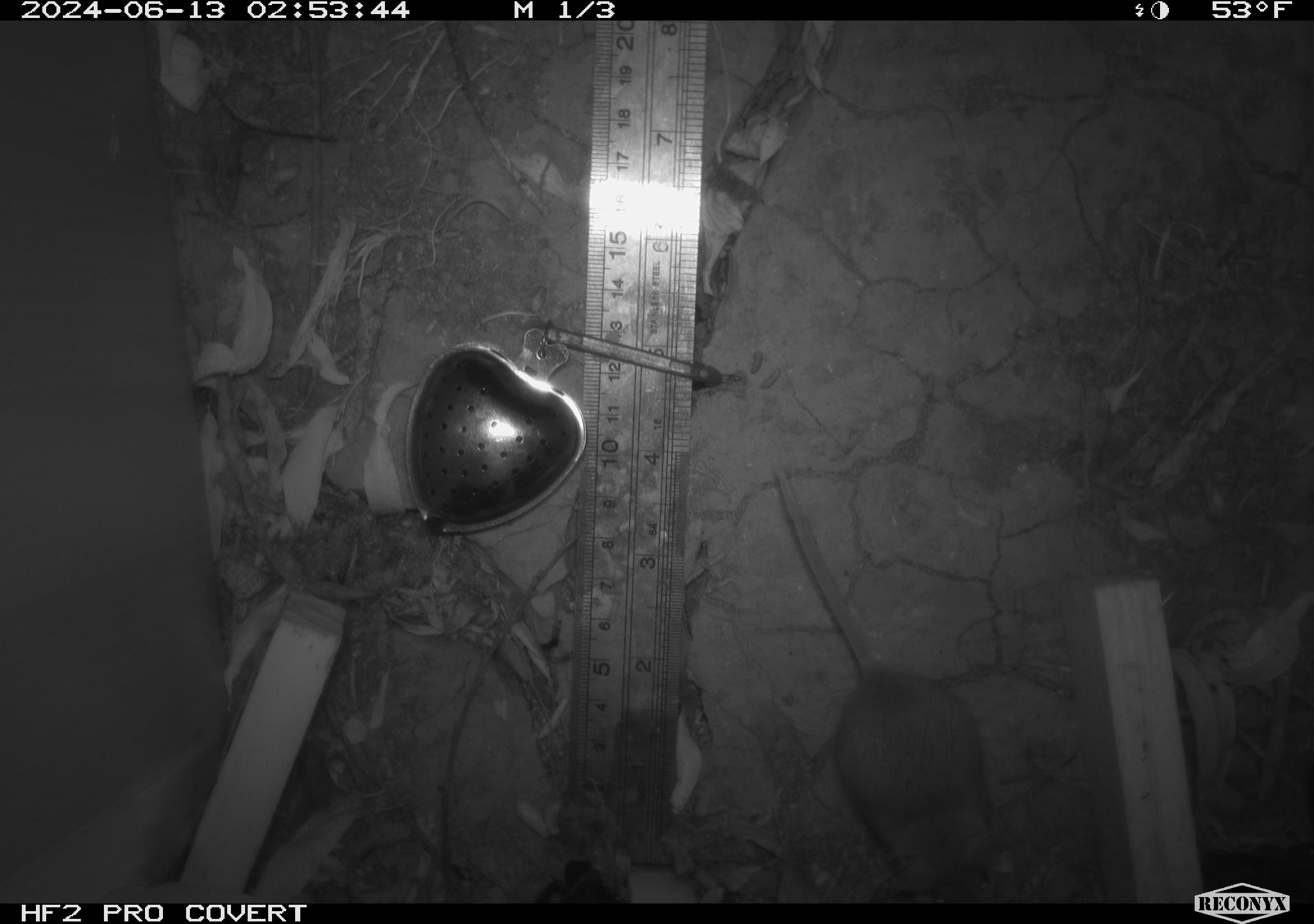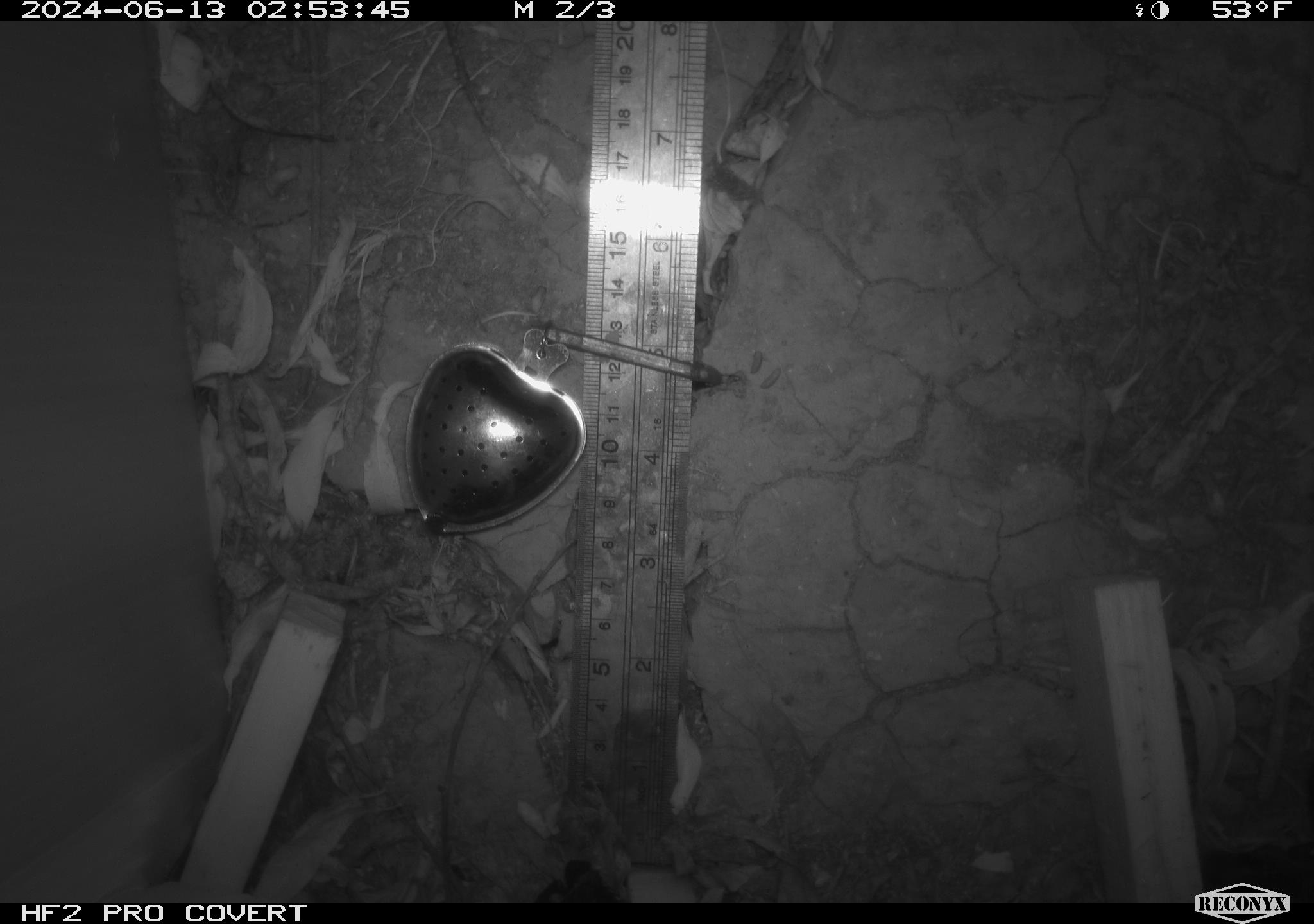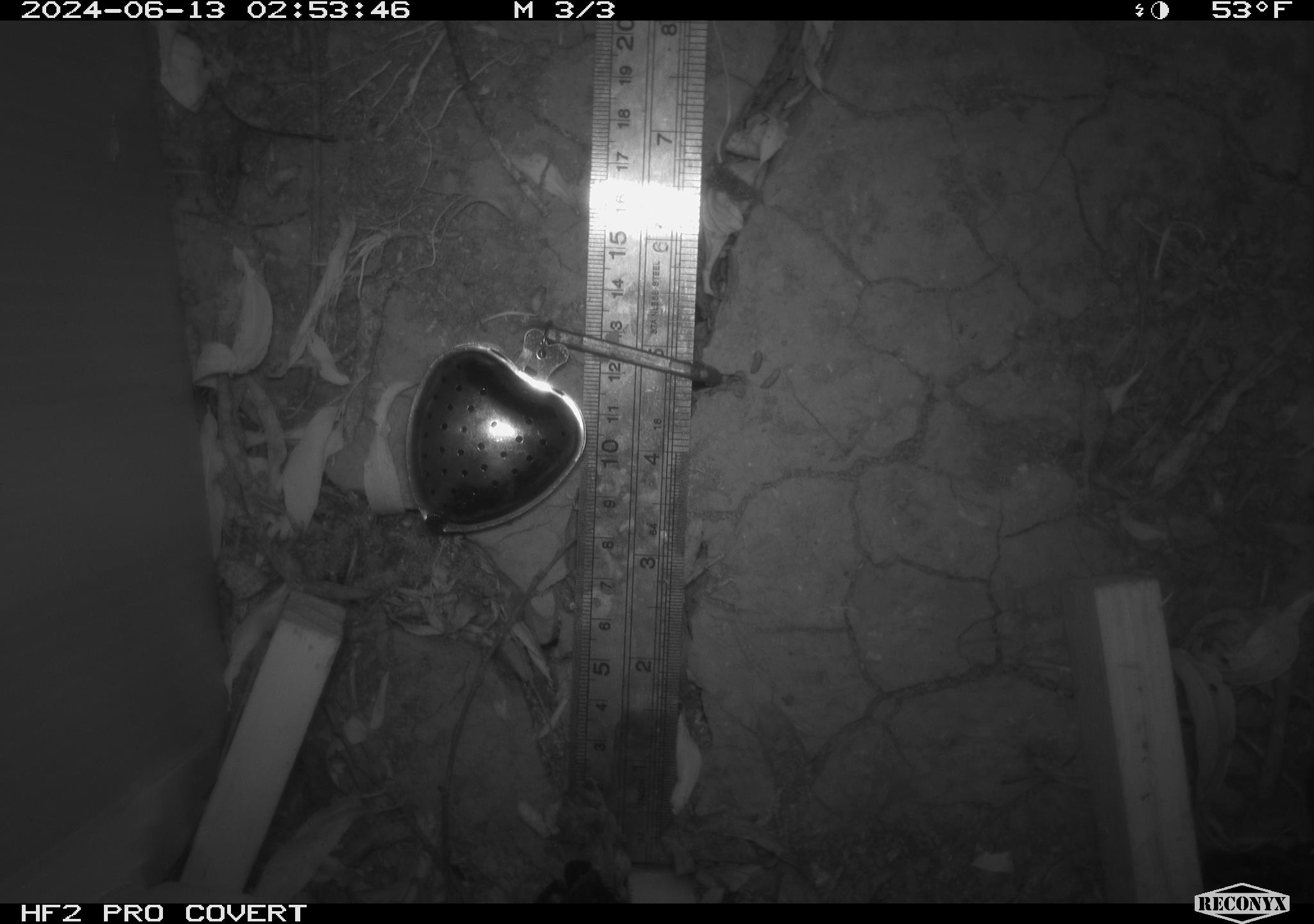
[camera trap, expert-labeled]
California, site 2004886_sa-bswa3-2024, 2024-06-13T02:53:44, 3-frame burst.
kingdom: Animalia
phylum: Chordata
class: Mammalia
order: Rodentia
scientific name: Rodentia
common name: mouse species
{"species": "mouse species (Rodentia)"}